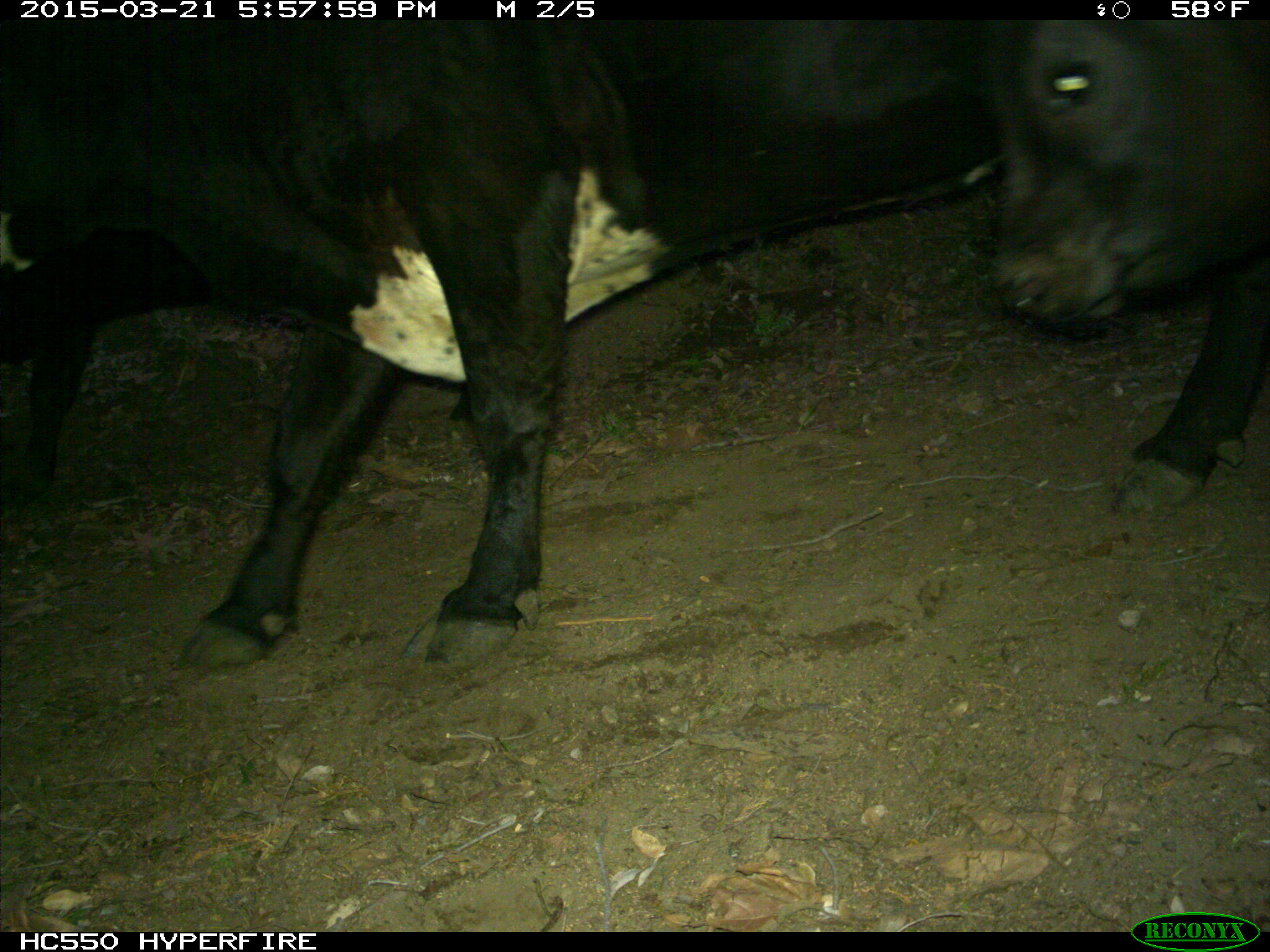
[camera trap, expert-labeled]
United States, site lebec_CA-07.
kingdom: Animalia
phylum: Chordata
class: Mammalia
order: Artiodactyla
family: Bovidae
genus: Bos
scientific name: Bos taurus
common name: domestic cow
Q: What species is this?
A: Bos taurus (domestic cow).